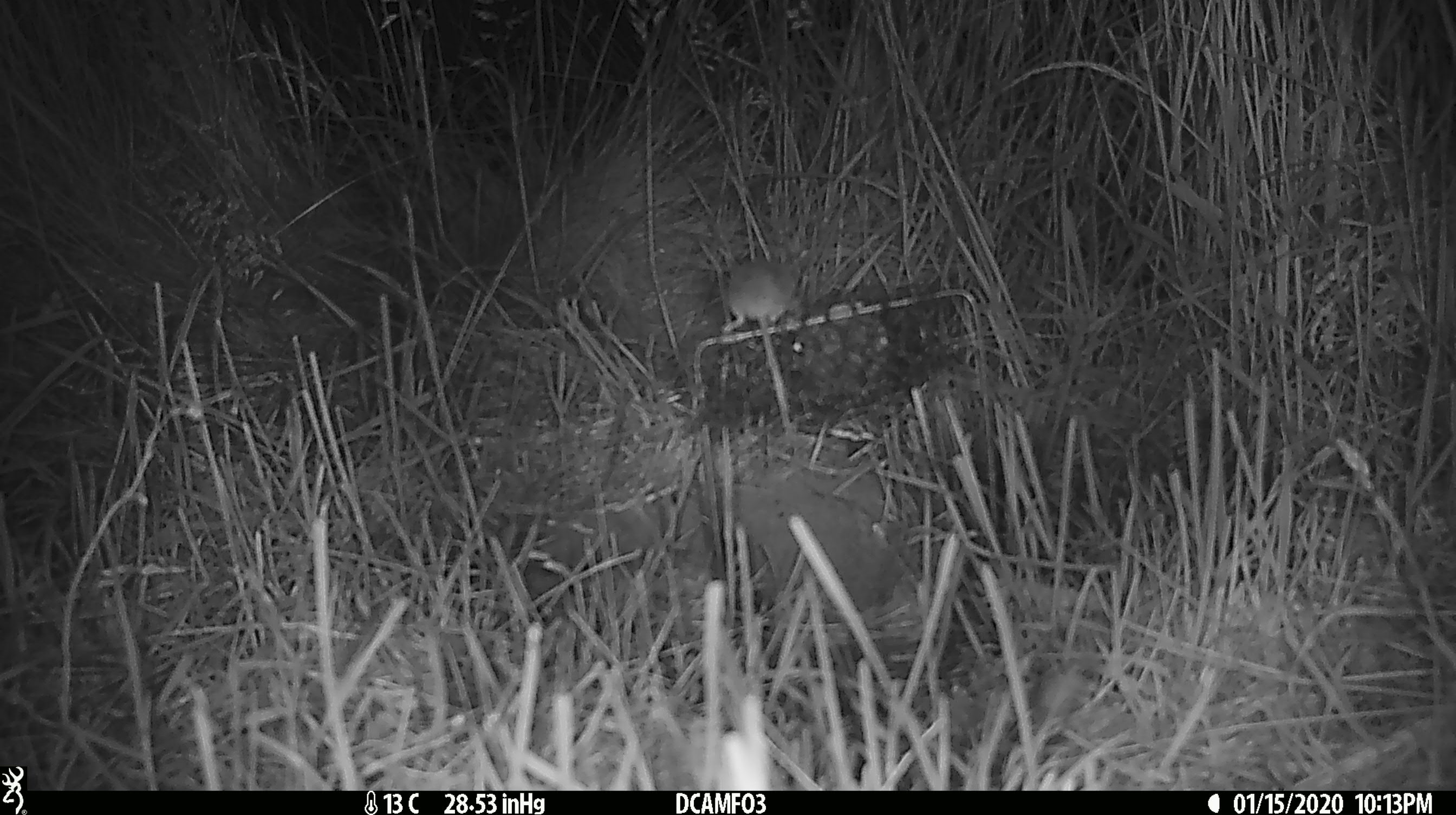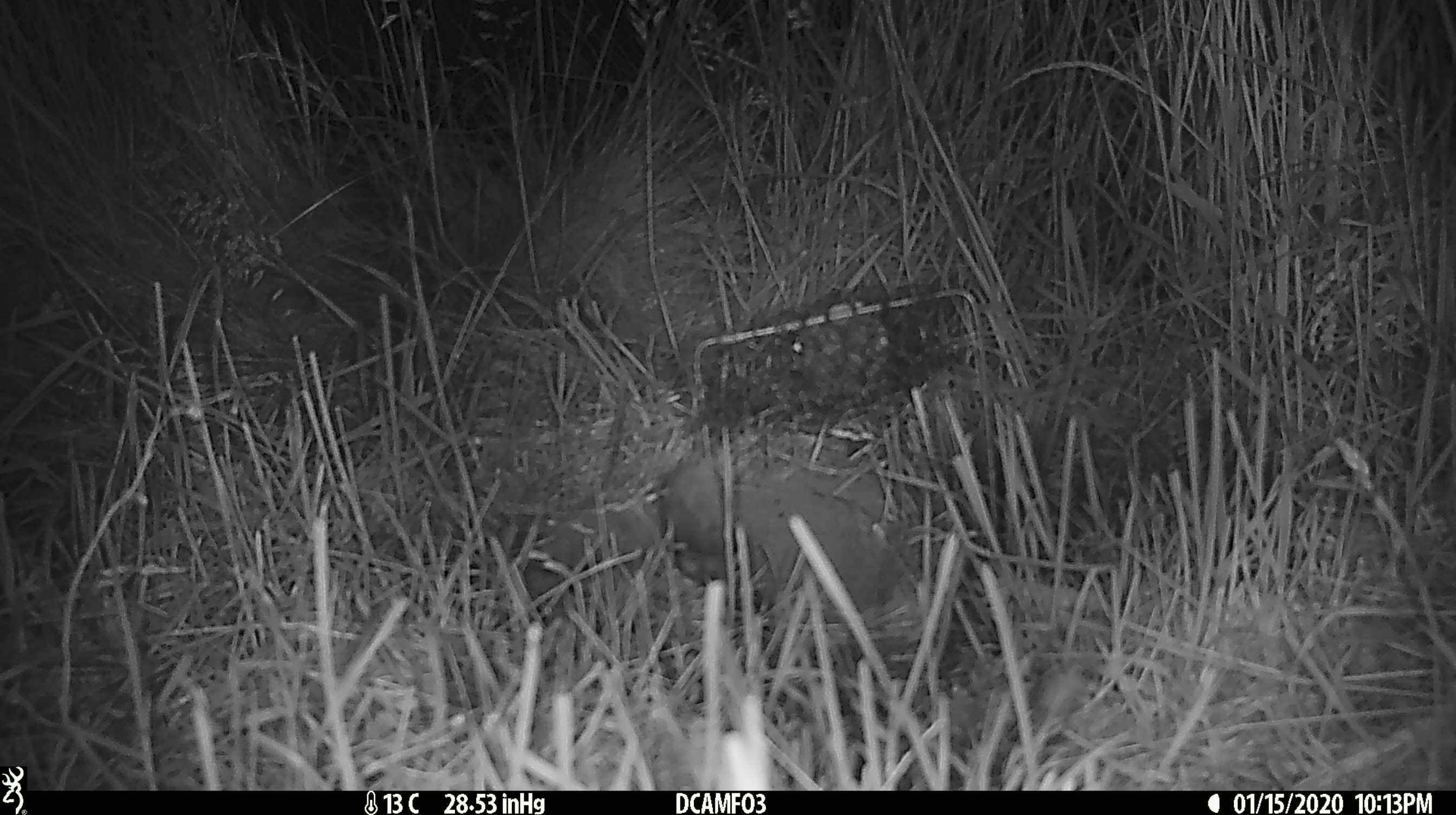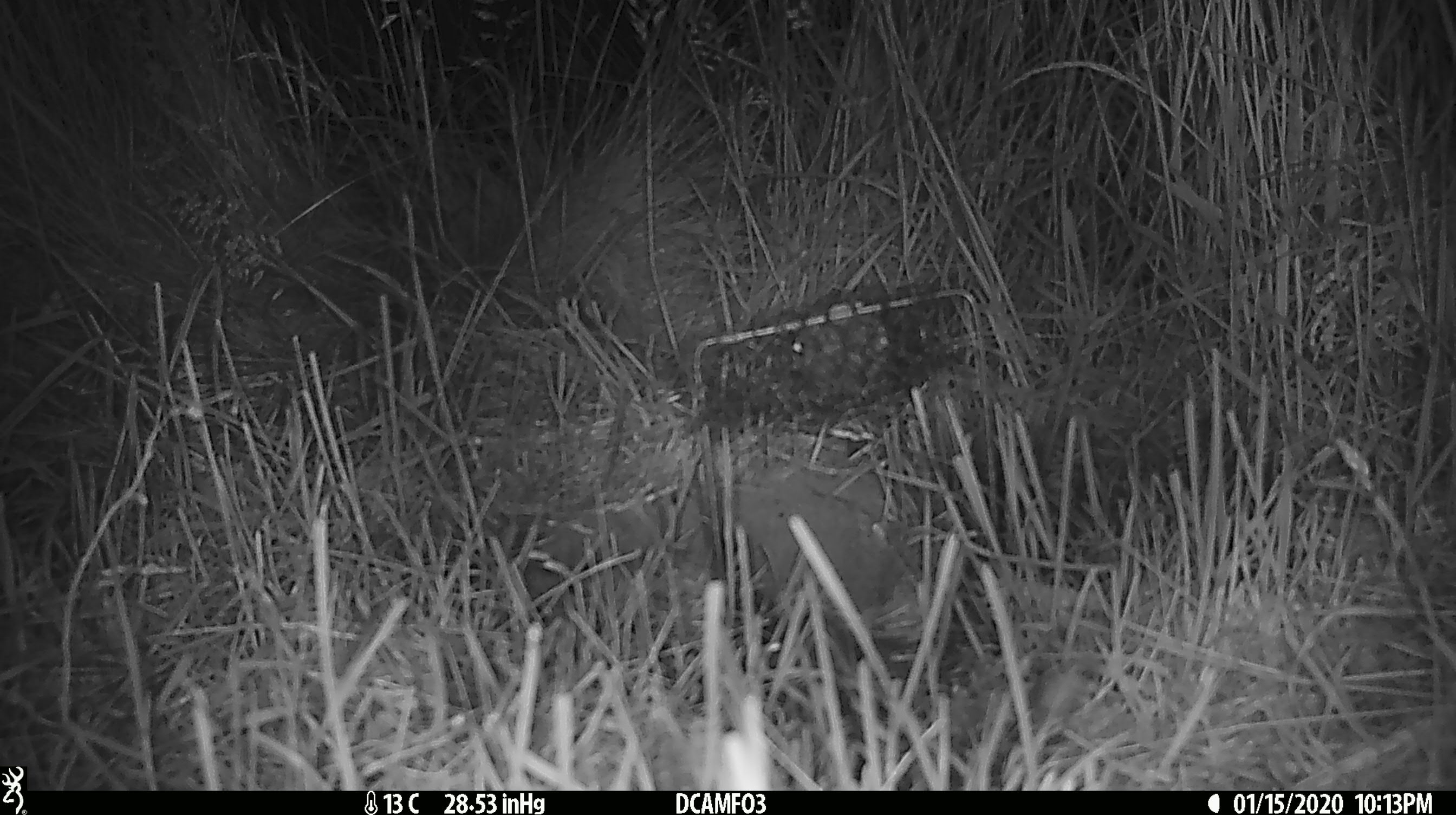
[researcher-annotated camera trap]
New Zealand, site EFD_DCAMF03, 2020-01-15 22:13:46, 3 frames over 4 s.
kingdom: Animalia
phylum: Chordata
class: Mammalia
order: Rodentia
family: Muridae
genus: Mus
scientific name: Mus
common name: mouse